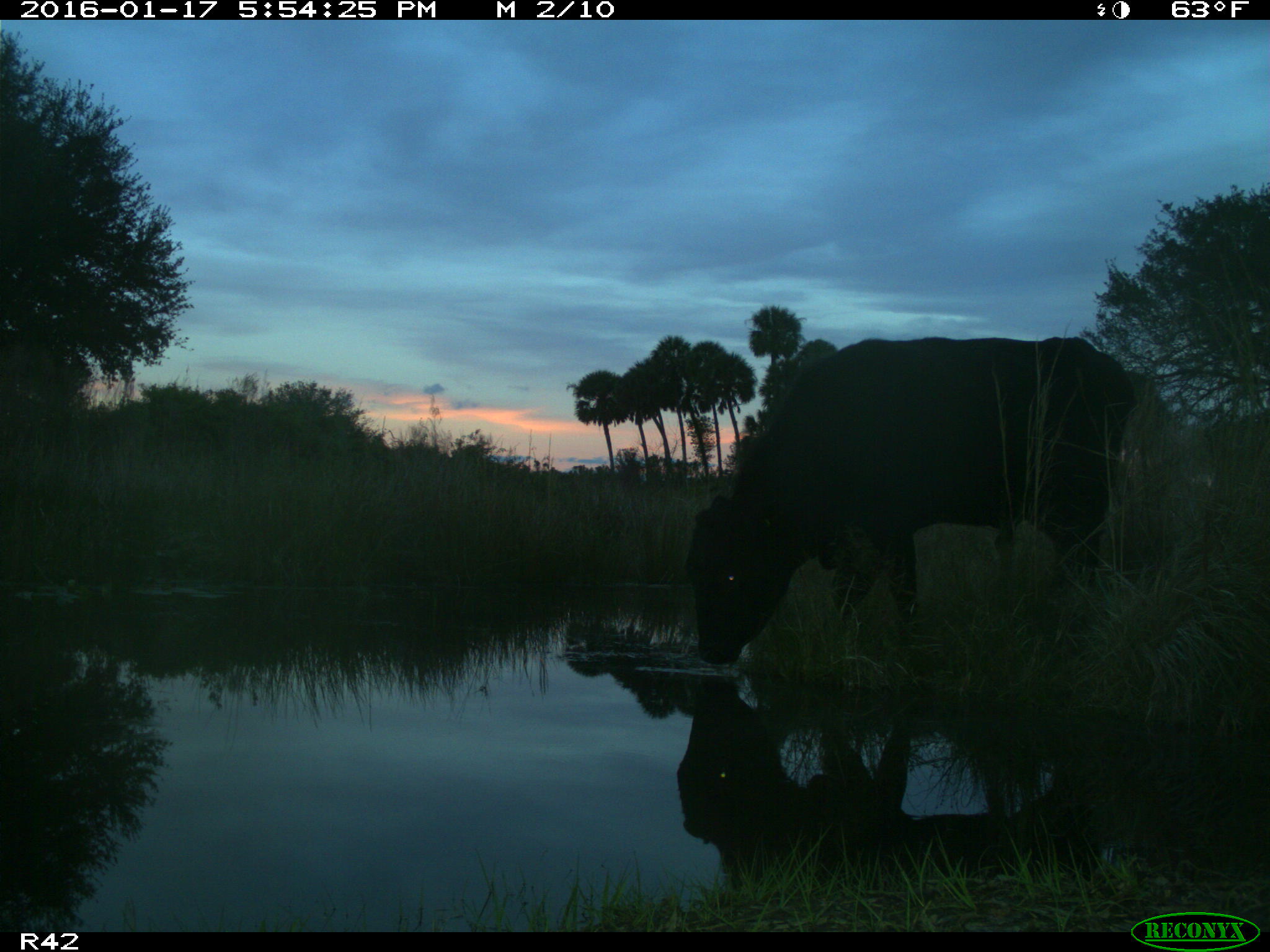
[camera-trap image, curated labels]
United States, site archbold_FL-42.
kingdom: Animalia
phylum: Chordata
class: Mammalia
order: Artiodactyla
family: Bovidae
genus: Bos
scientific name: Bos taurus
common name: domestic cow